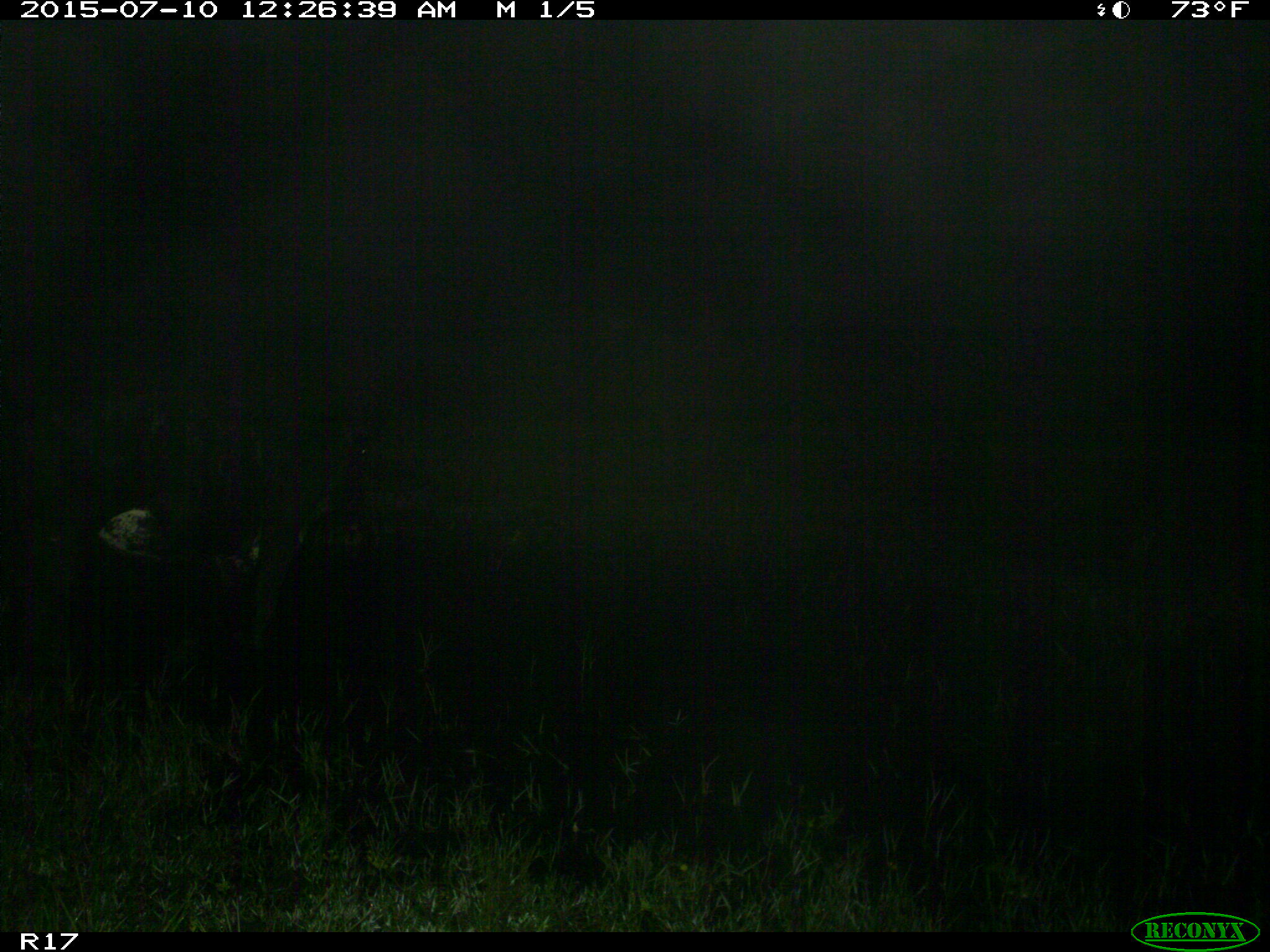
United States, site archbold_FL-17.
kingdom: Animalia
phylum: Chordata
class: Mammalia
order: Artiodactyla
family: Bovidae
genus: Bos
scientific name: Bos taurus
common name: domestic cow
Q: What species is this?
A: Bos taurus (domestic cow).